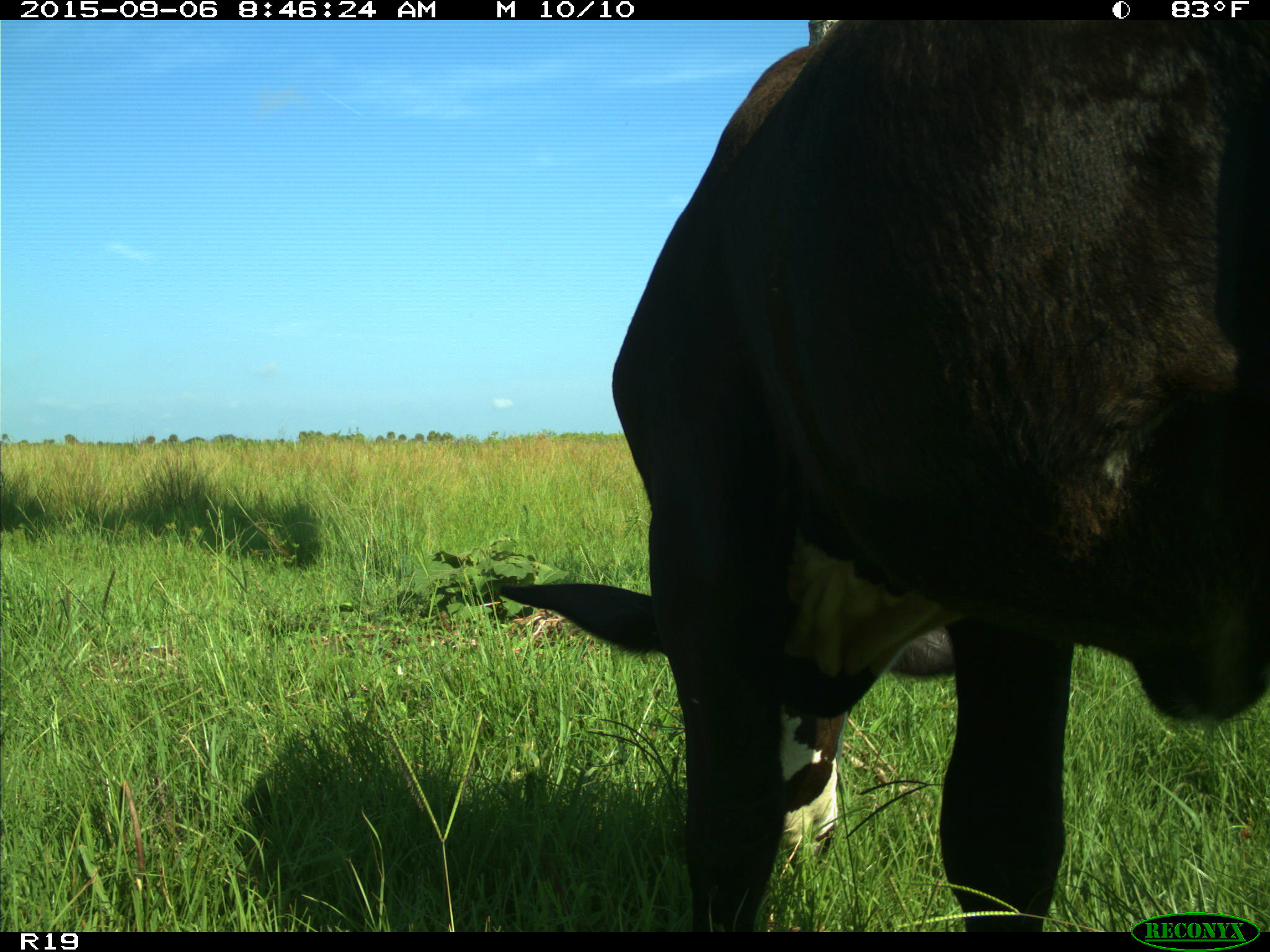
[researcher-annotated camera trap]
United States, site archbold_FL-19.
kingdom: Animalia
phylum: Chordata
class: Mammalia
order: Artiodactyla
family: Bovidae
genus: Bos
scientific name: Bos taurus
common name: domestic cow